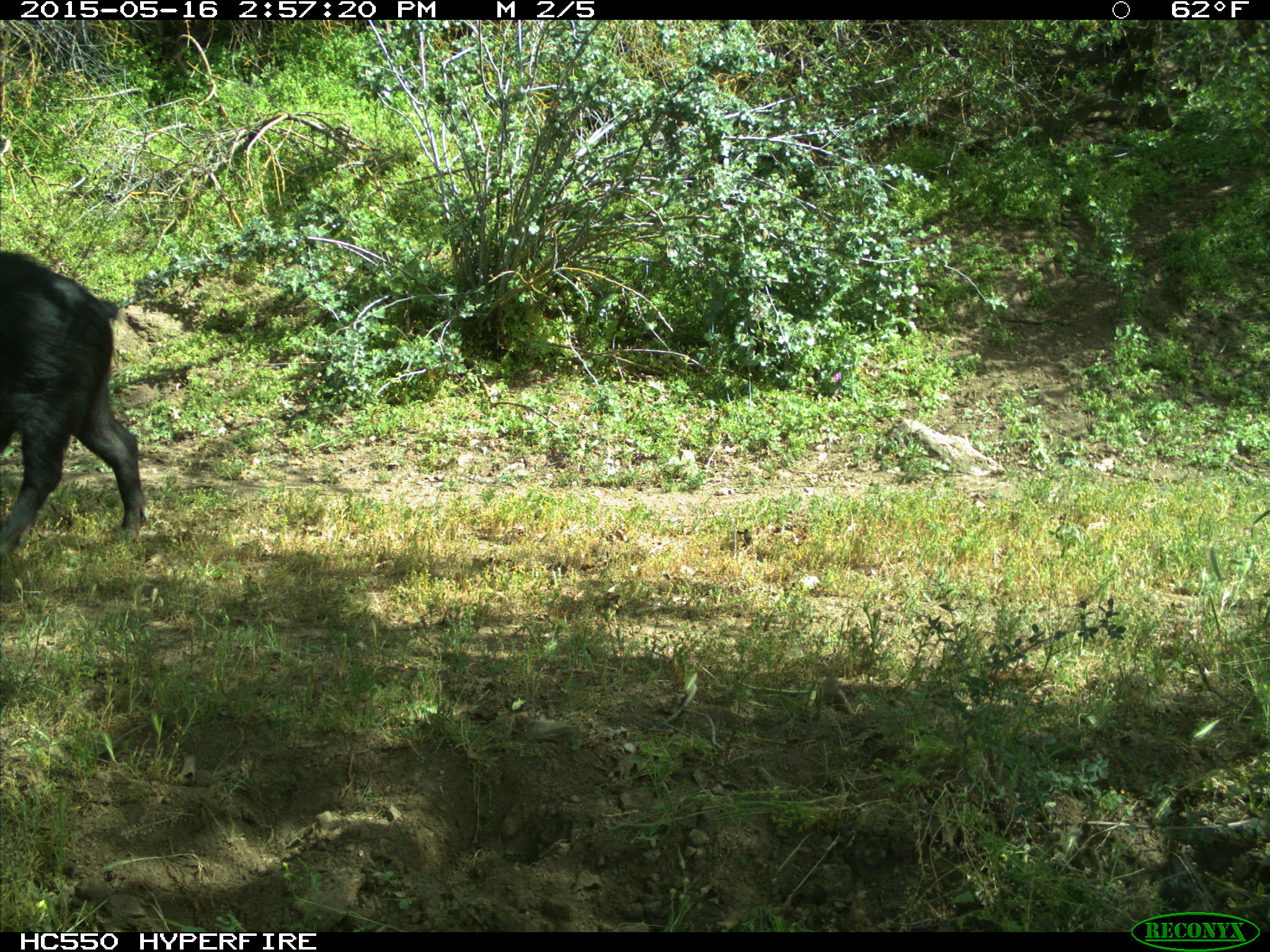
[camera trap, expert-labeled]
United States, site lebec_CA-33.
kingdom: Animalia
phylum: Chordata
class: Mammalia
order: Artiodactyla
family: Suidae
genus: Sus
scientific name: Sus scrofa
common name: wild boar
Sus scrofa (wild boar).